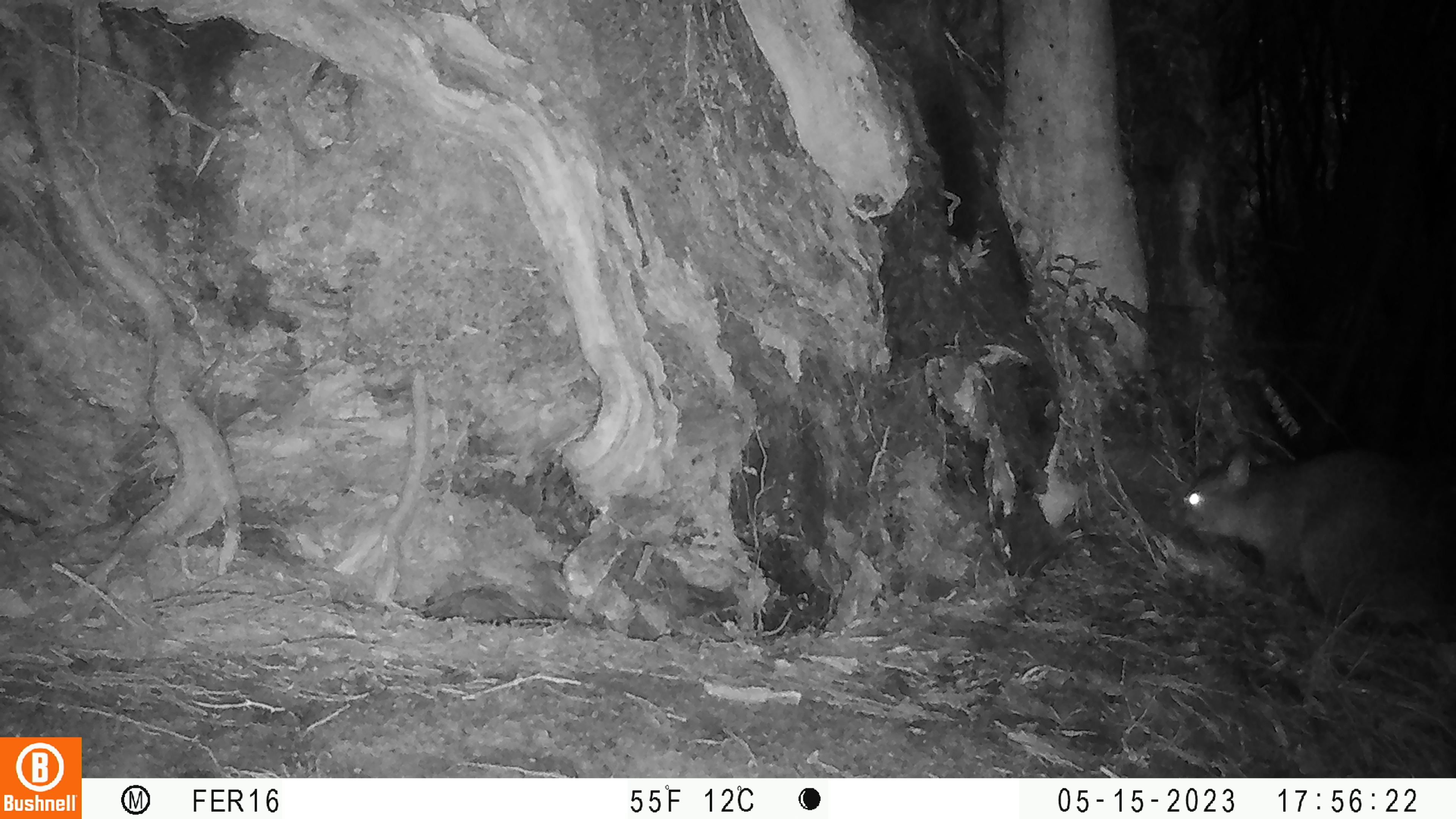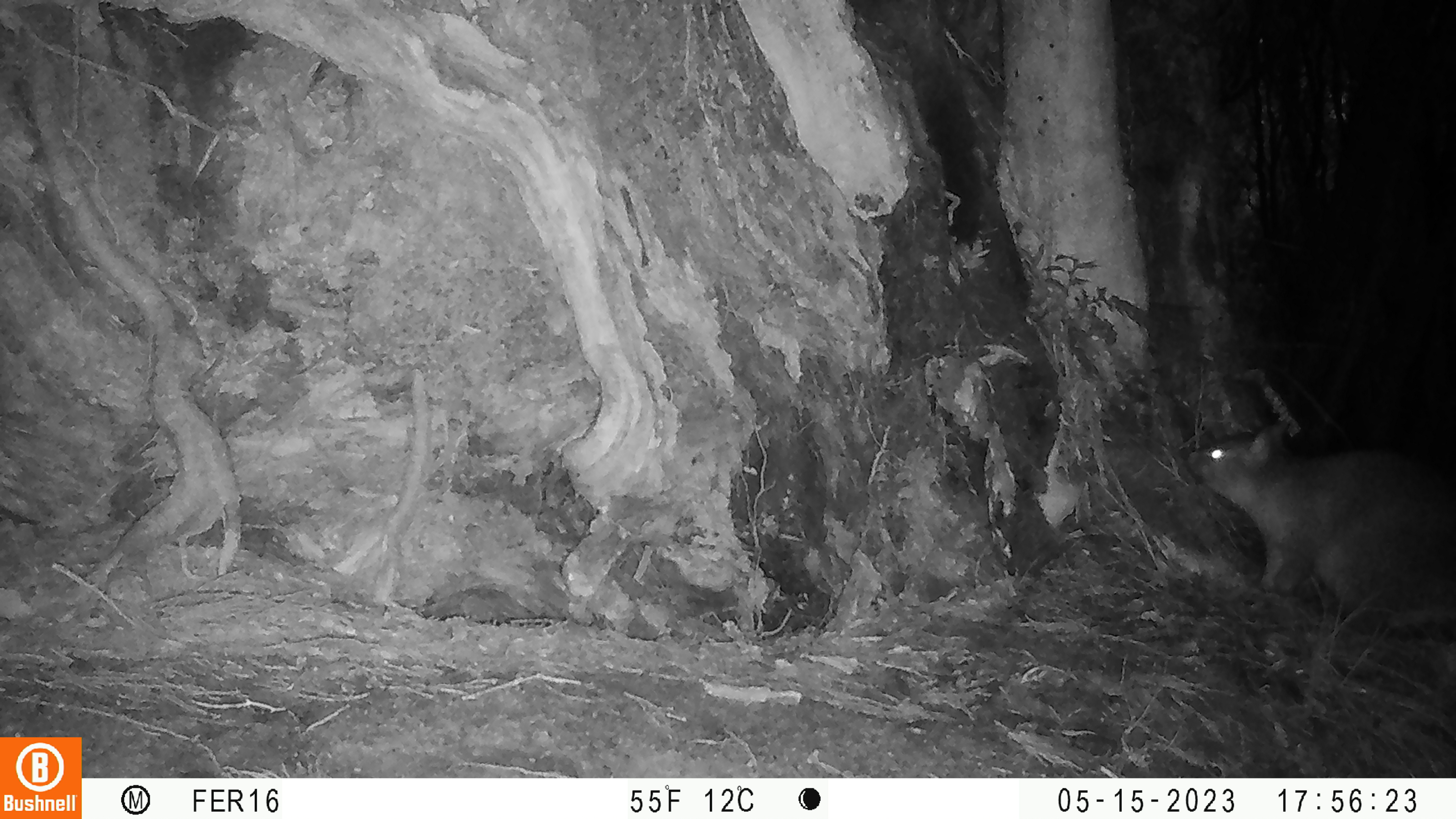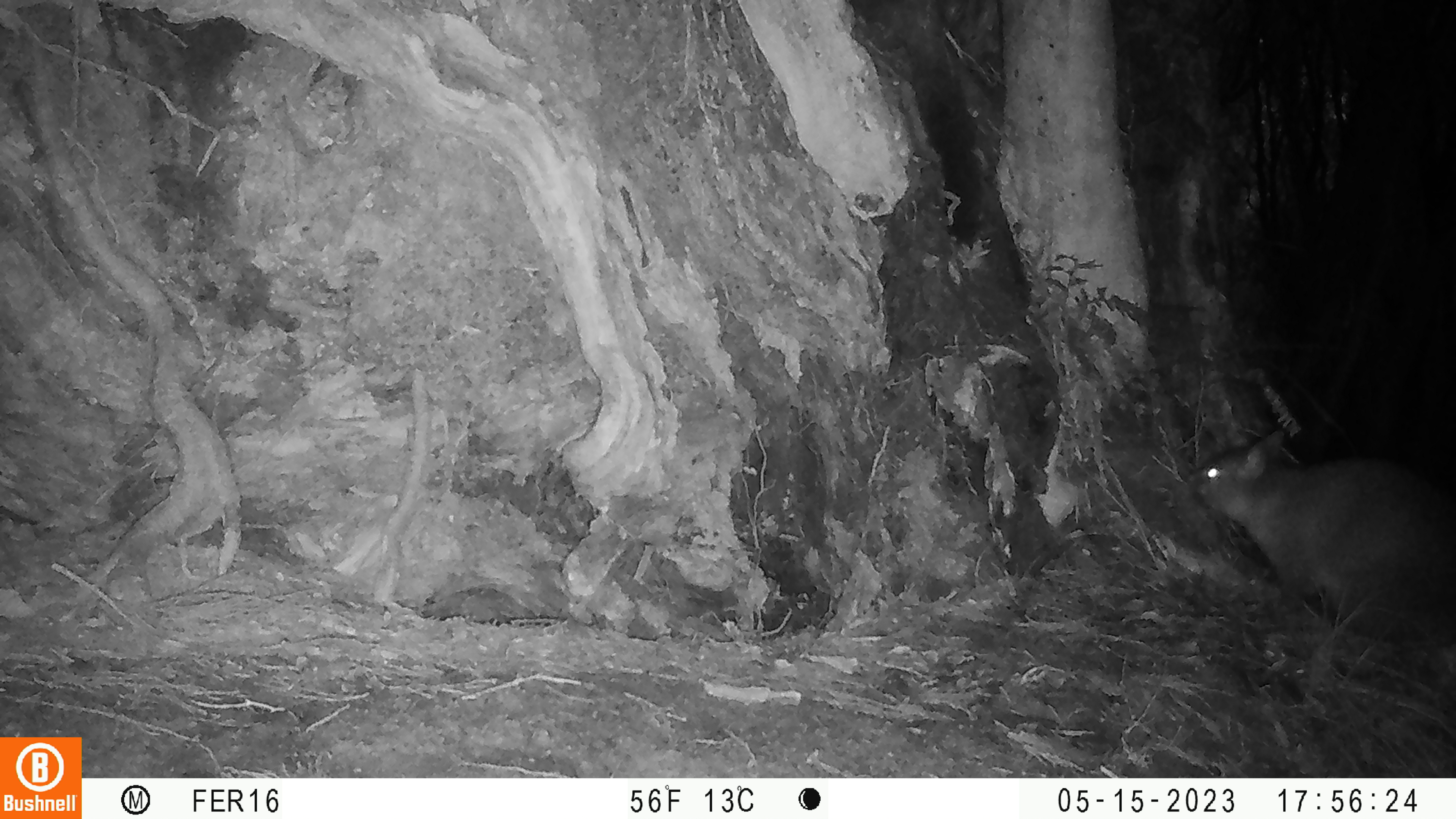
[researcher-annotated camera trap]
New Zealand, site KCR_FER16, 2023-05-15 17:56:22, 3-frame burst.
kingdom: Animalia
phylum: Chordata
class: Mammalia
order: Diprotodontia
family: Phalangeridae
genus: Trichosurus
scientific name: Trichosurus vulpecula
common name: common brushtail possum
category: possum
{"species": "possum (common brushtail possum) (Trichosurus vulpecula)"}